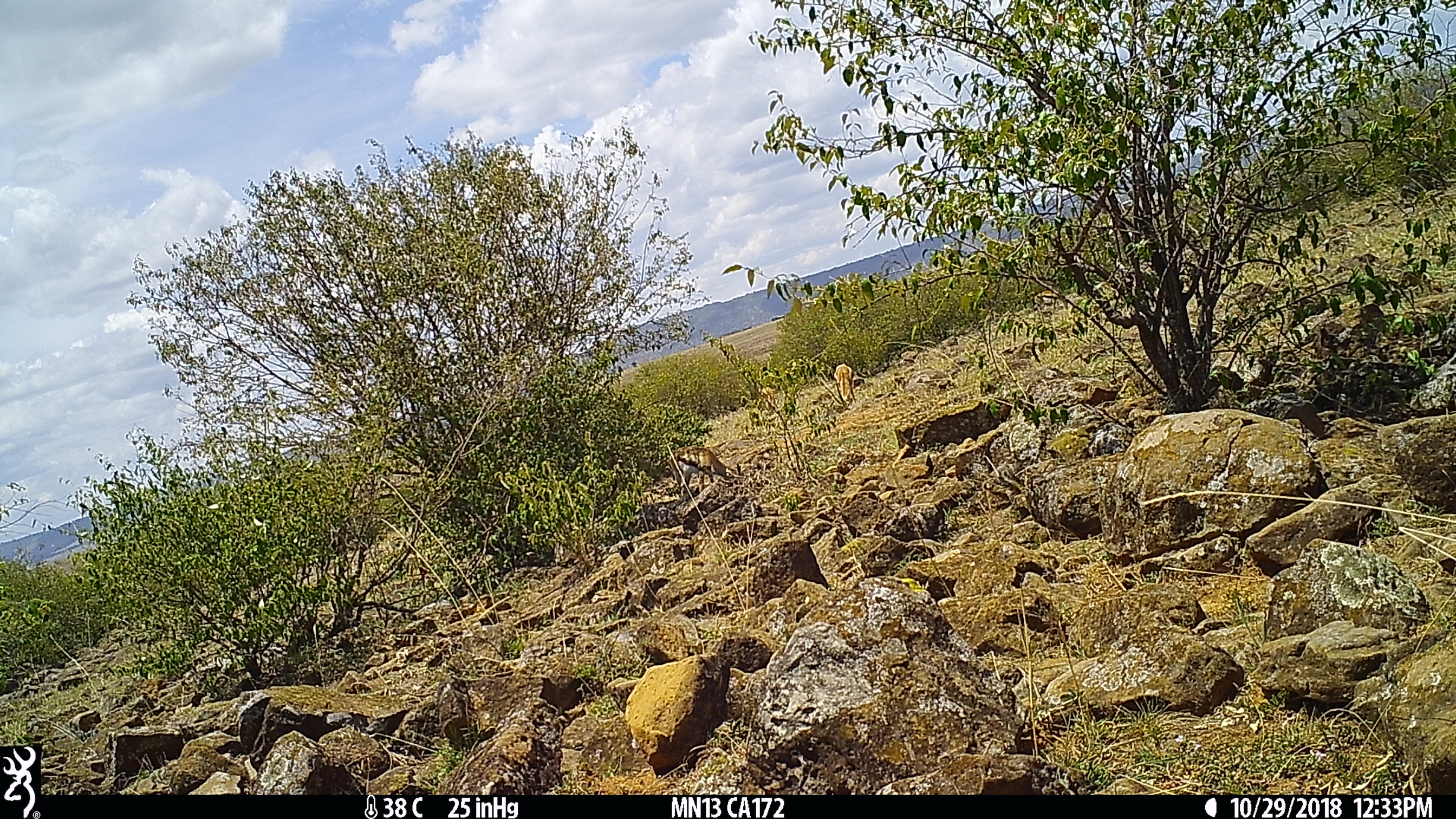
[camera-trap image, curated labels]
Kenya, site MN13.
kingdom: Animalia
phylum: Chordata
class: Mammalia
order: Artiodactyla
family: Bovidae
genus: Eudorcas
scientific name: Eudorcas thomsonii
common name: thomon's gazelle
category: gazelle thomsons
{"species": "gazelle thomsons (thomon's gazelle) (Eudorcas thomsonii)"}